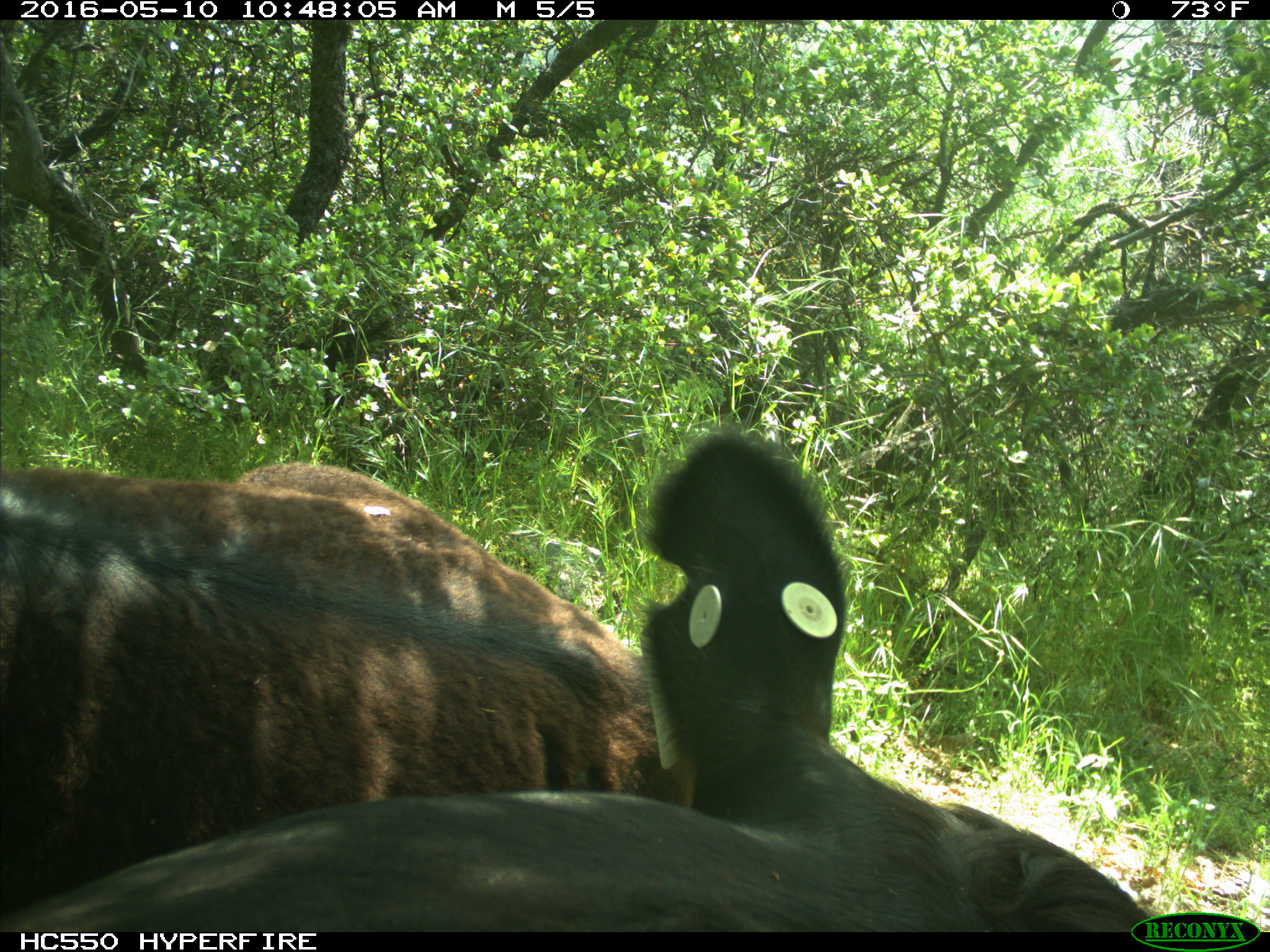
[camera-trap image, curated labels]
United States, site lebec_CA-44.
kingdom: Animalia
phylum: Chordata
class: Mammalia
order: Artiodactyla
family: Bovidae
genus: Bos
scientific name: Bos taurus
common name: domestic cow